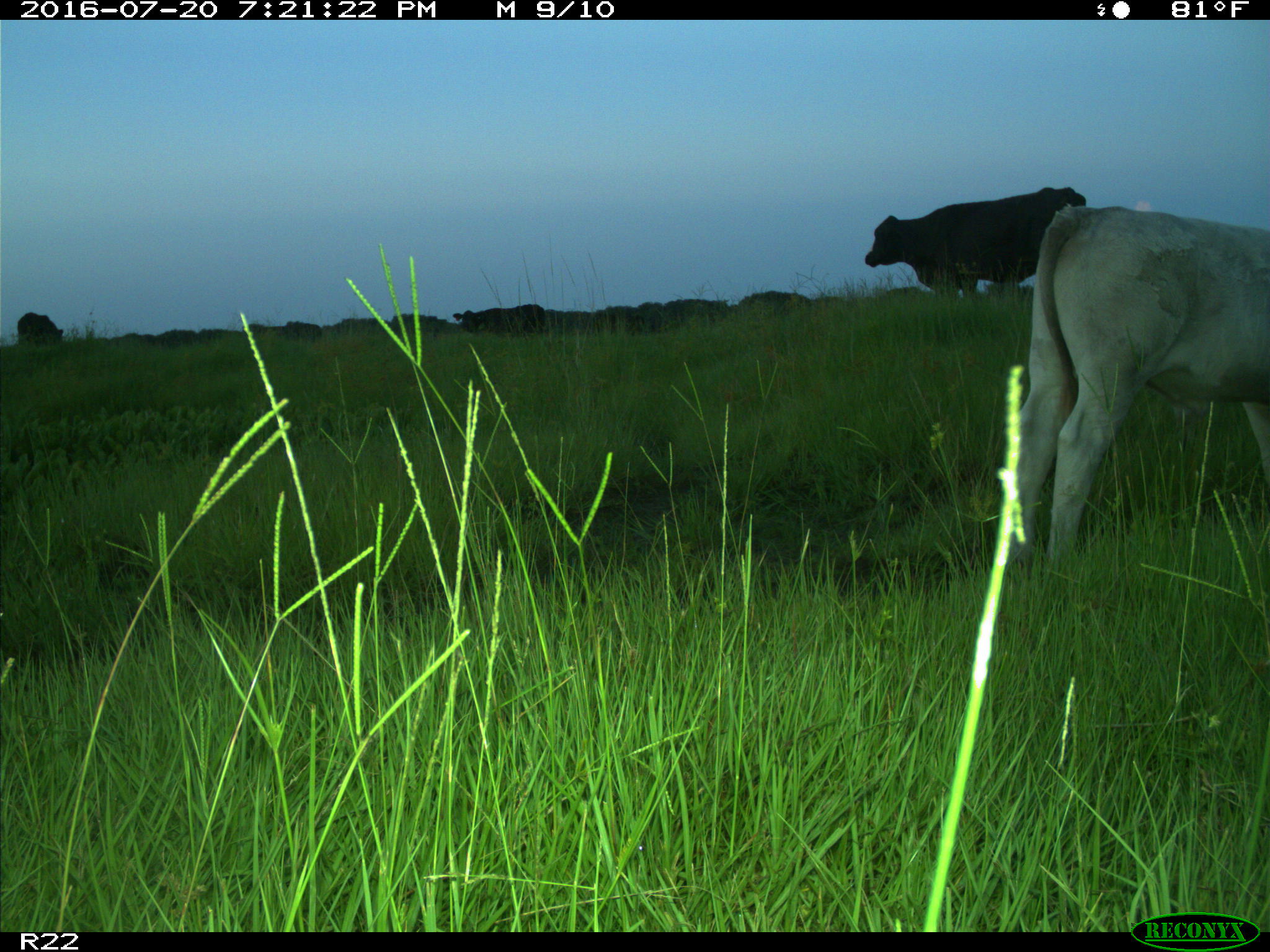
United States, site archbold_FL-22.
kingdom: Animalia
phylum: Chordata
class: Mammalia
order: Artiodactyla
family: Bovidae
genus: Bos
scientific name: Bos taurus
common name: domestic cow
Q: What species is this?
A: Bos taurus (domestic cow).